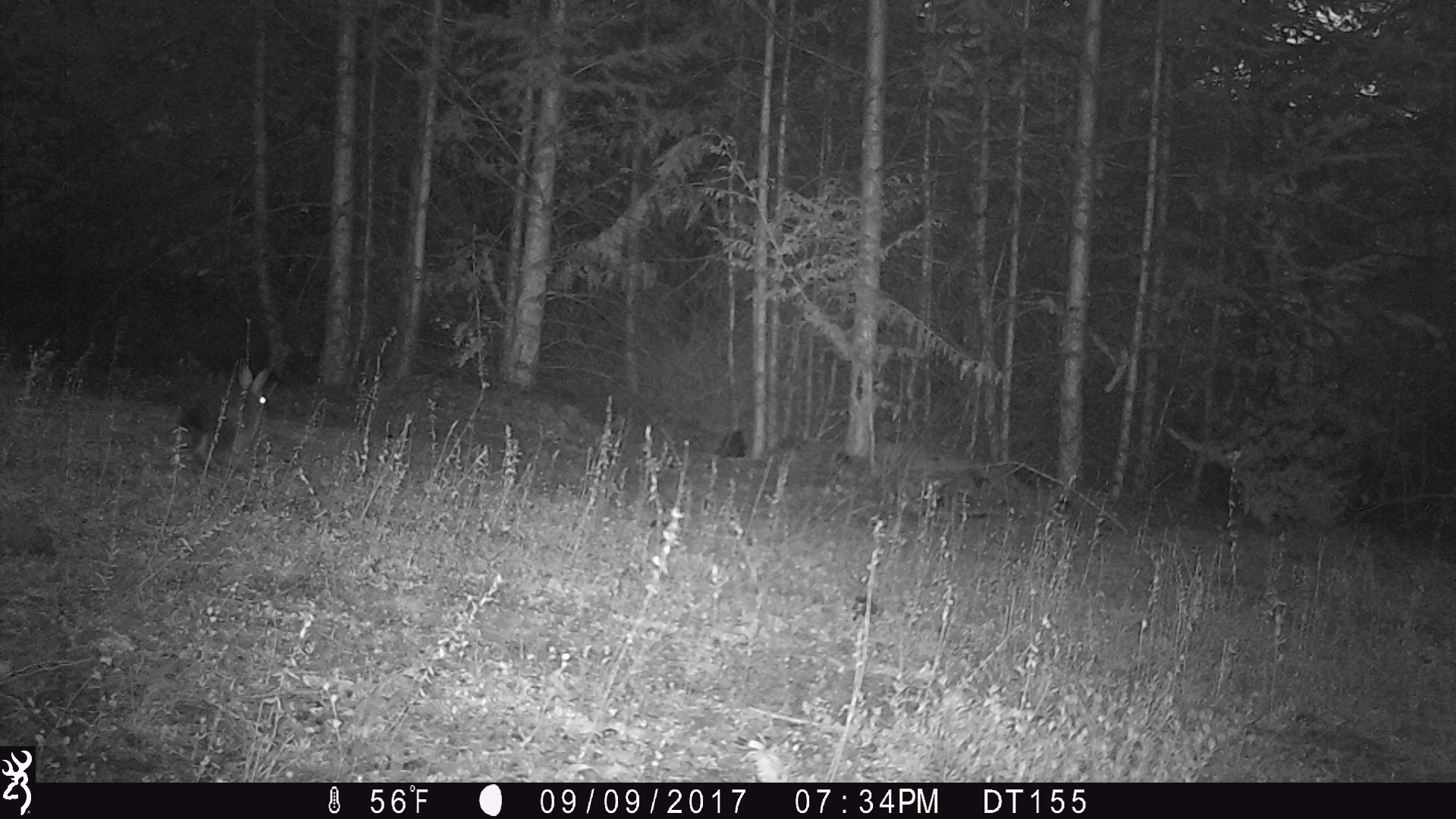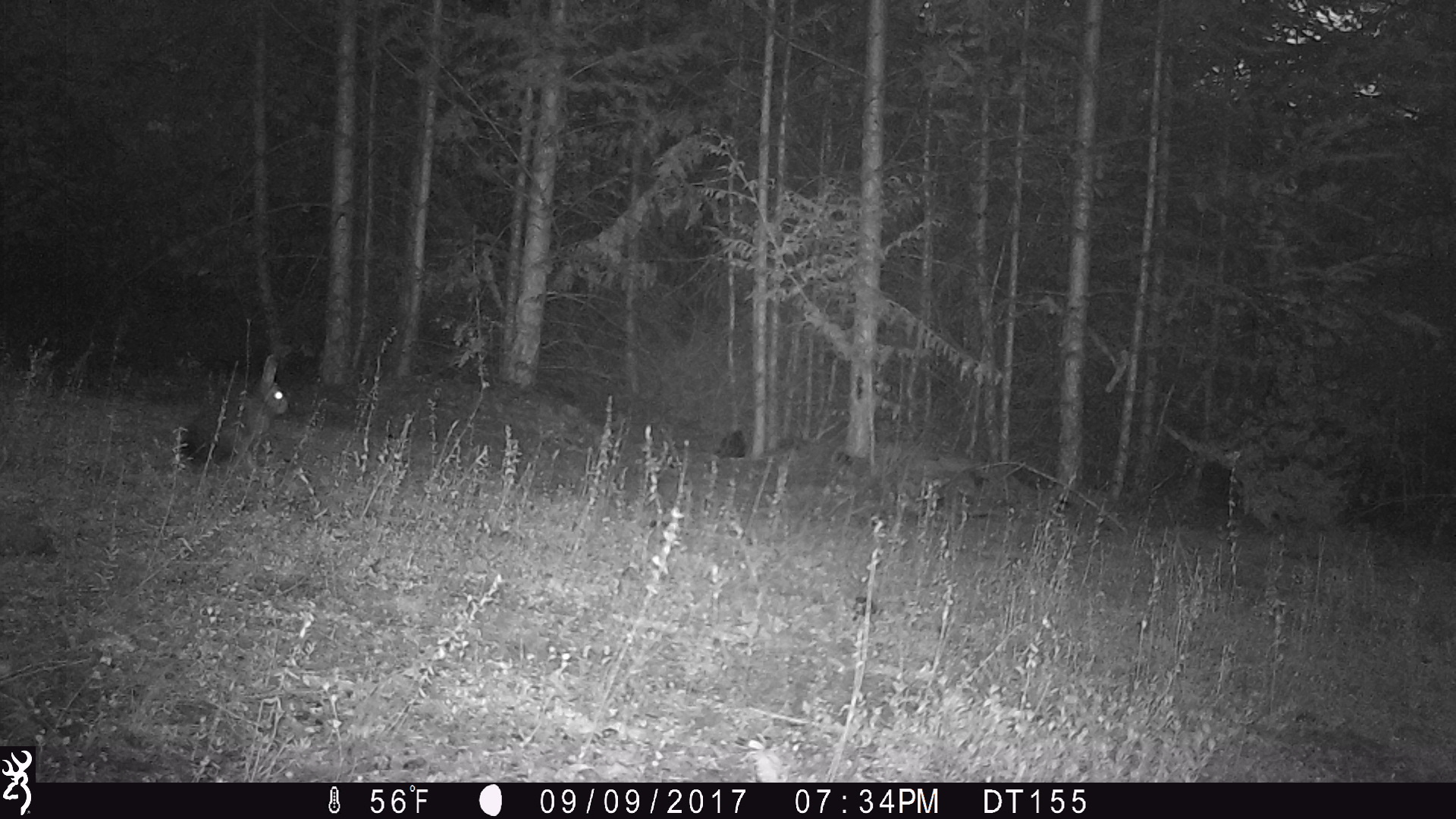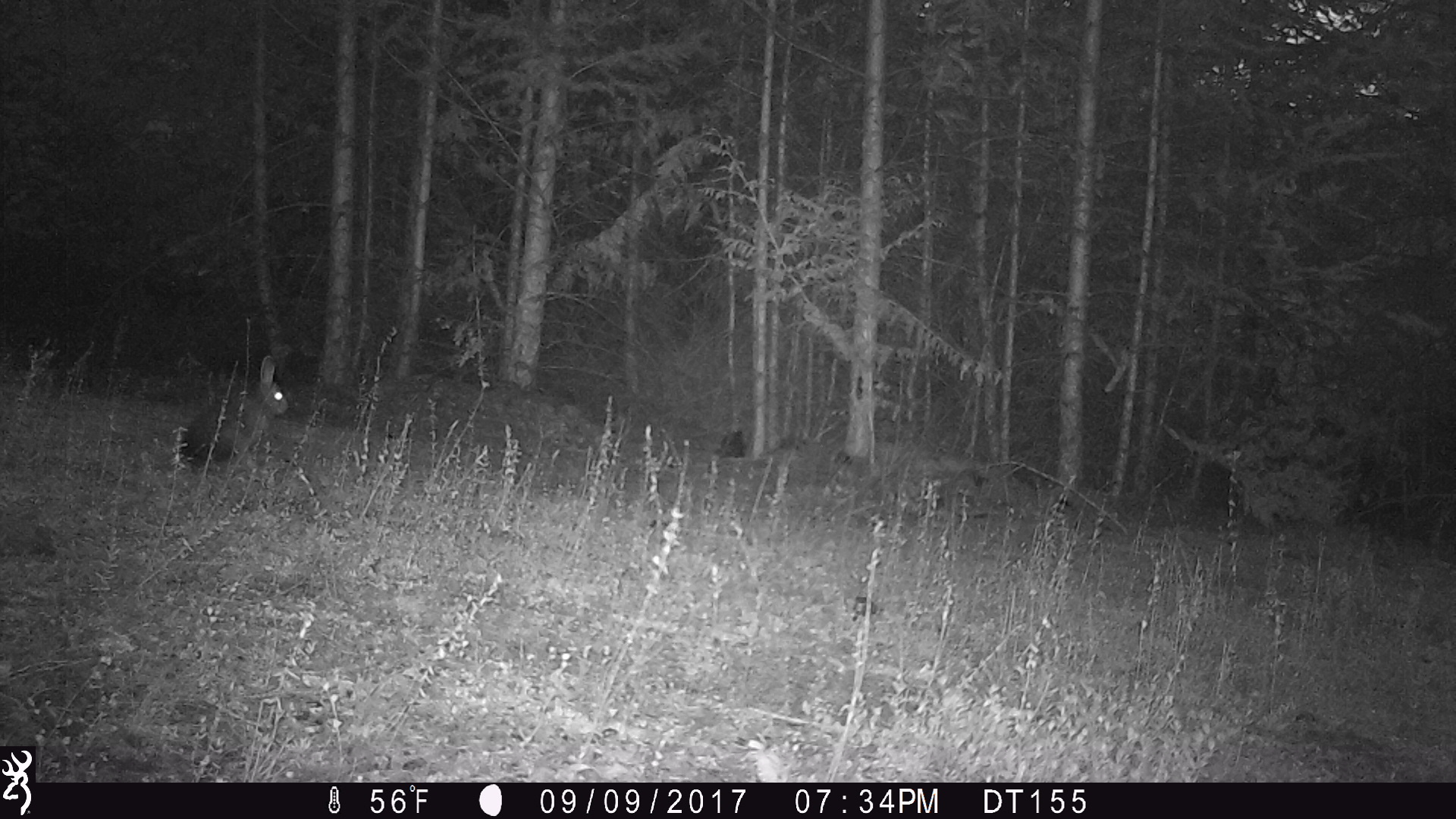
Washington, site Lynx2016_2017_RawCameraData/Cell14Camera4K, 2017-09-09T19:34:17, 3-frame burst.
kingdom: Animalia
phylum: Chordata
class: Mammalia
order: Lagomorpha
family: Leporidae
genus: Lepus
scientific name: Lepus americanus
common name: snowshoe hare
Lepus americanus (snowshoe hare). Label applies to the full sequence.